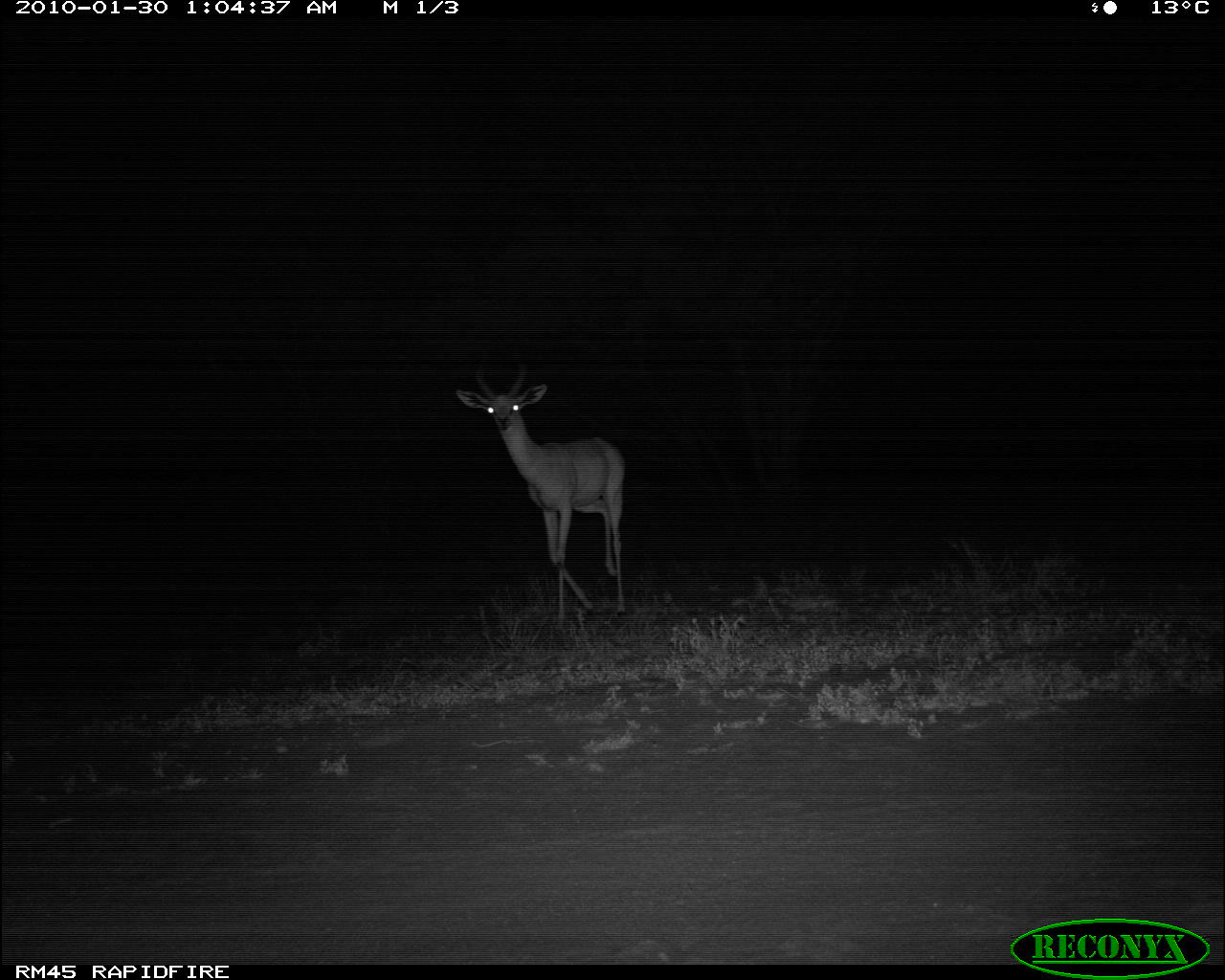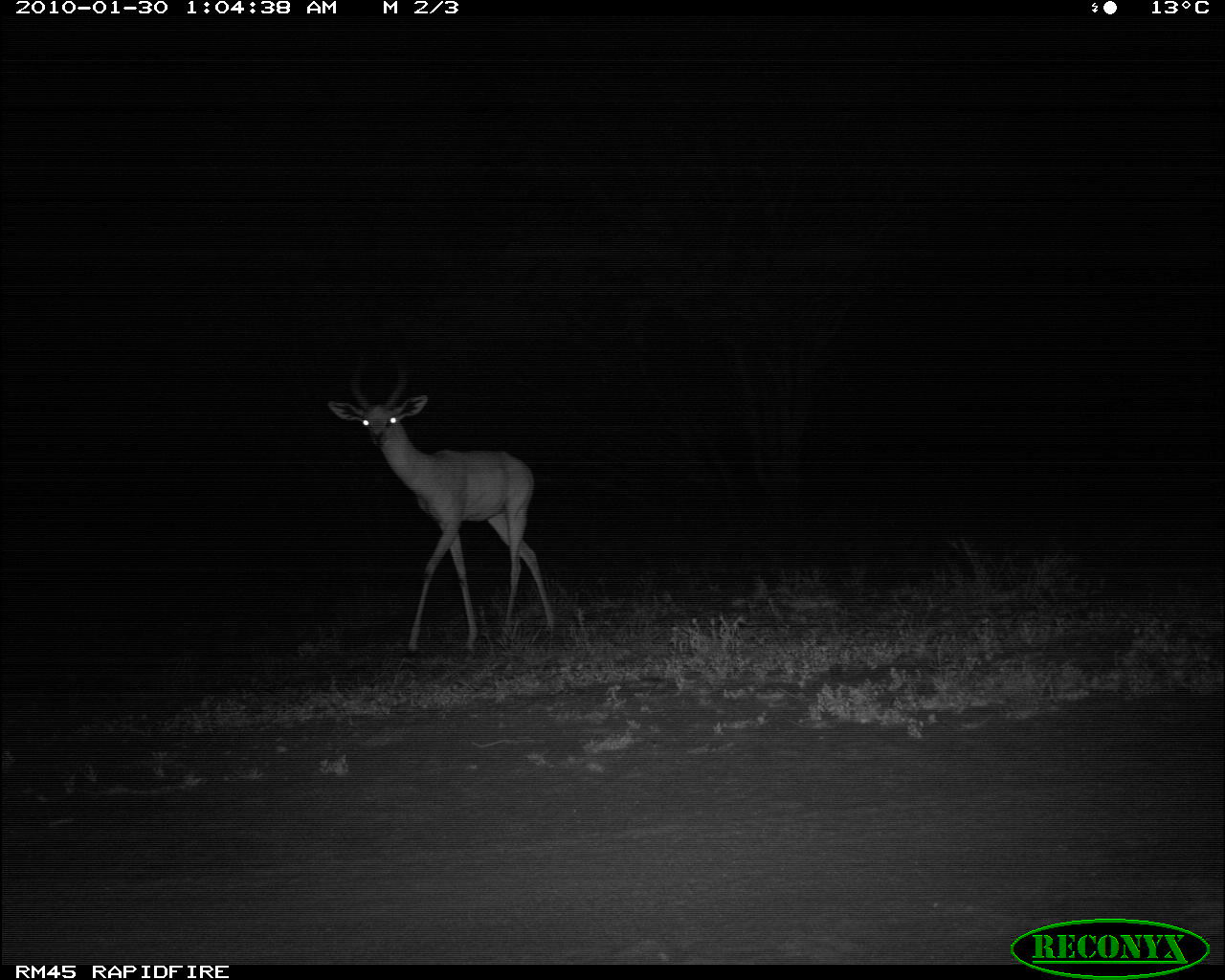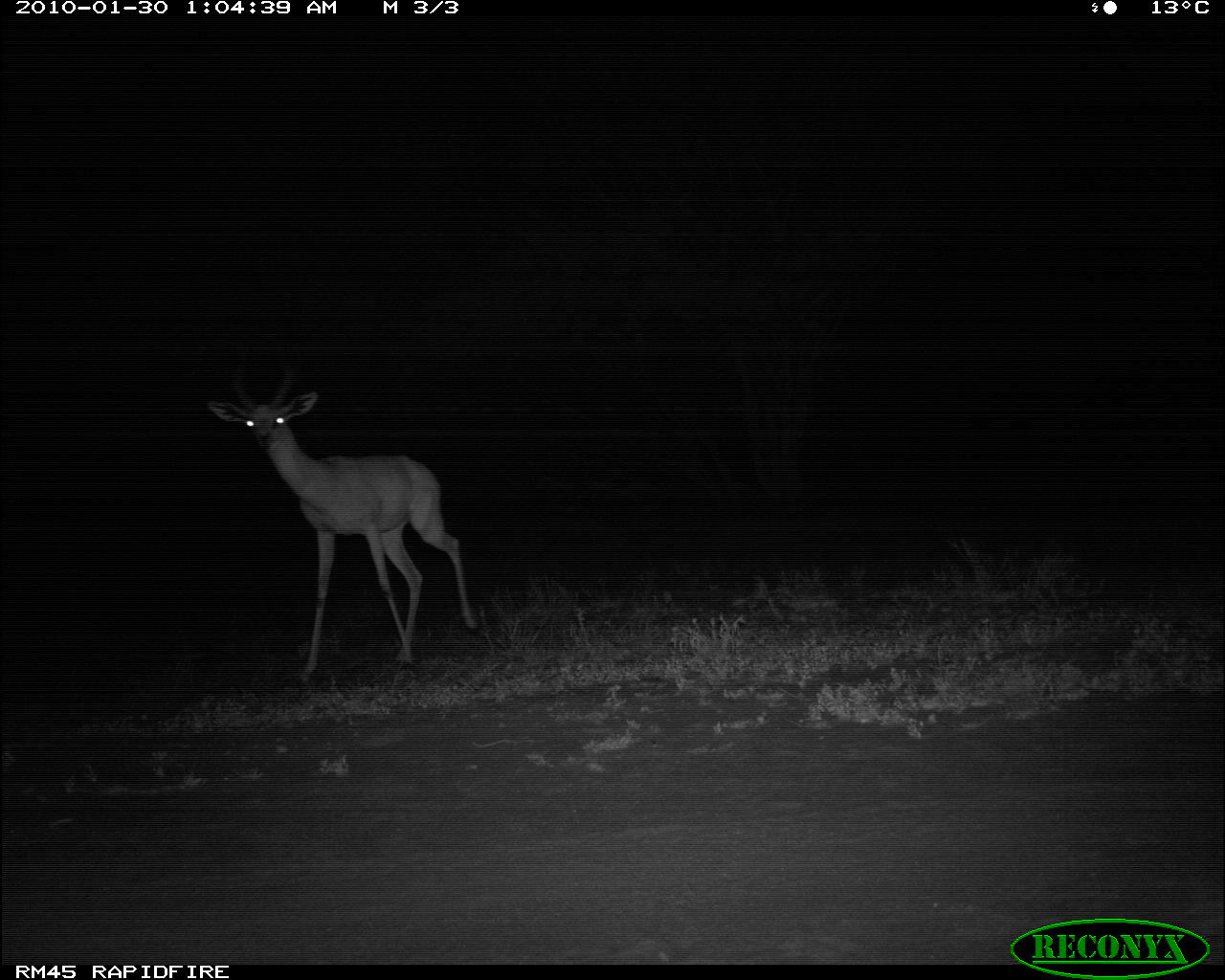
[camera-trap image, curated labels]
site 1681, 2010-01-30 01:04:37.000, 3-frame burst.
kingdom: Animalia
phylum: Chordata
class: Mammalia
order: Artiodactyla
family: Bovidae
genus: Litocranius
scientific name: Litocranius walleri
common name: gerenuk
Litocranius walleri (gerenuk), count 1.